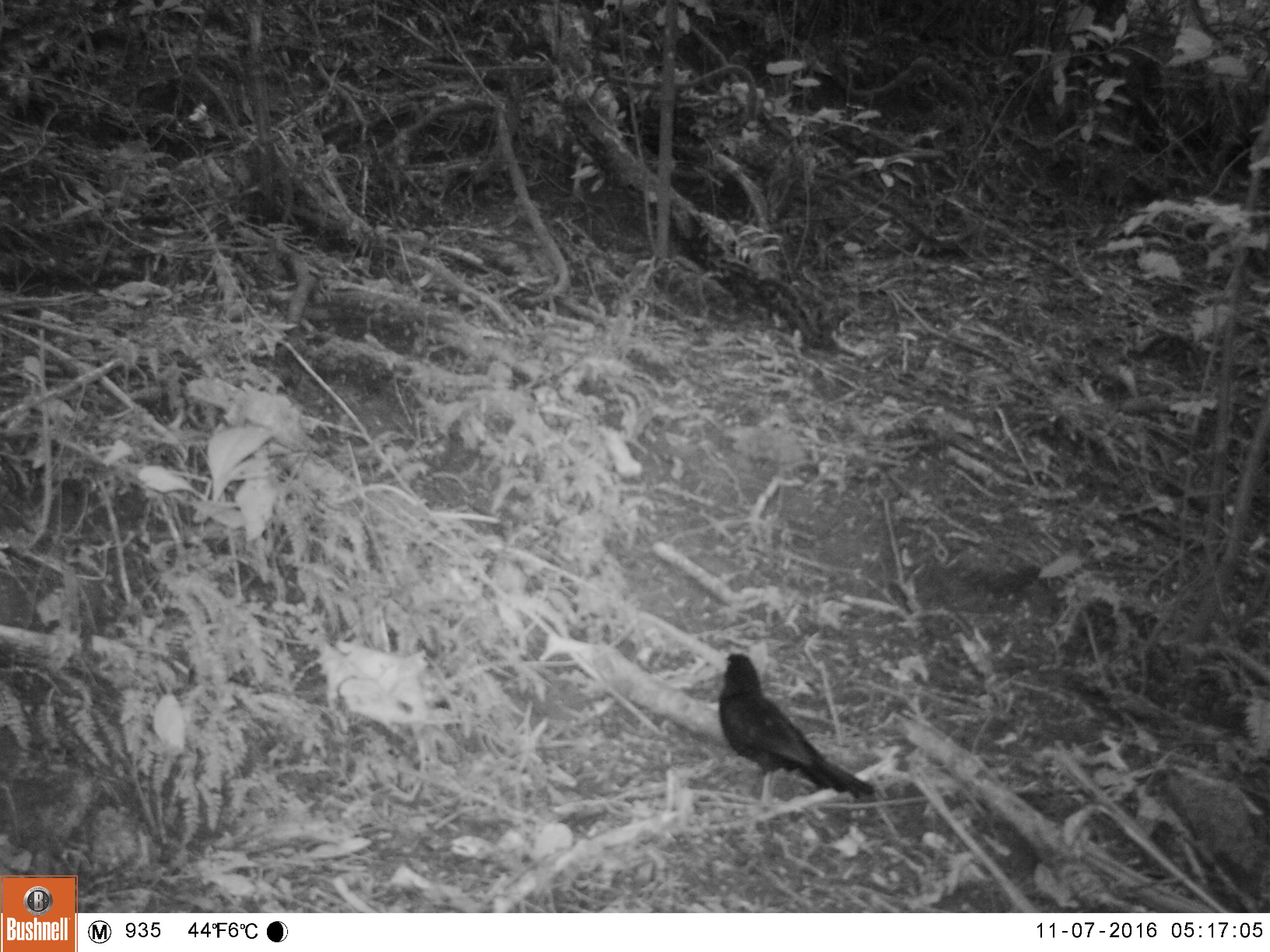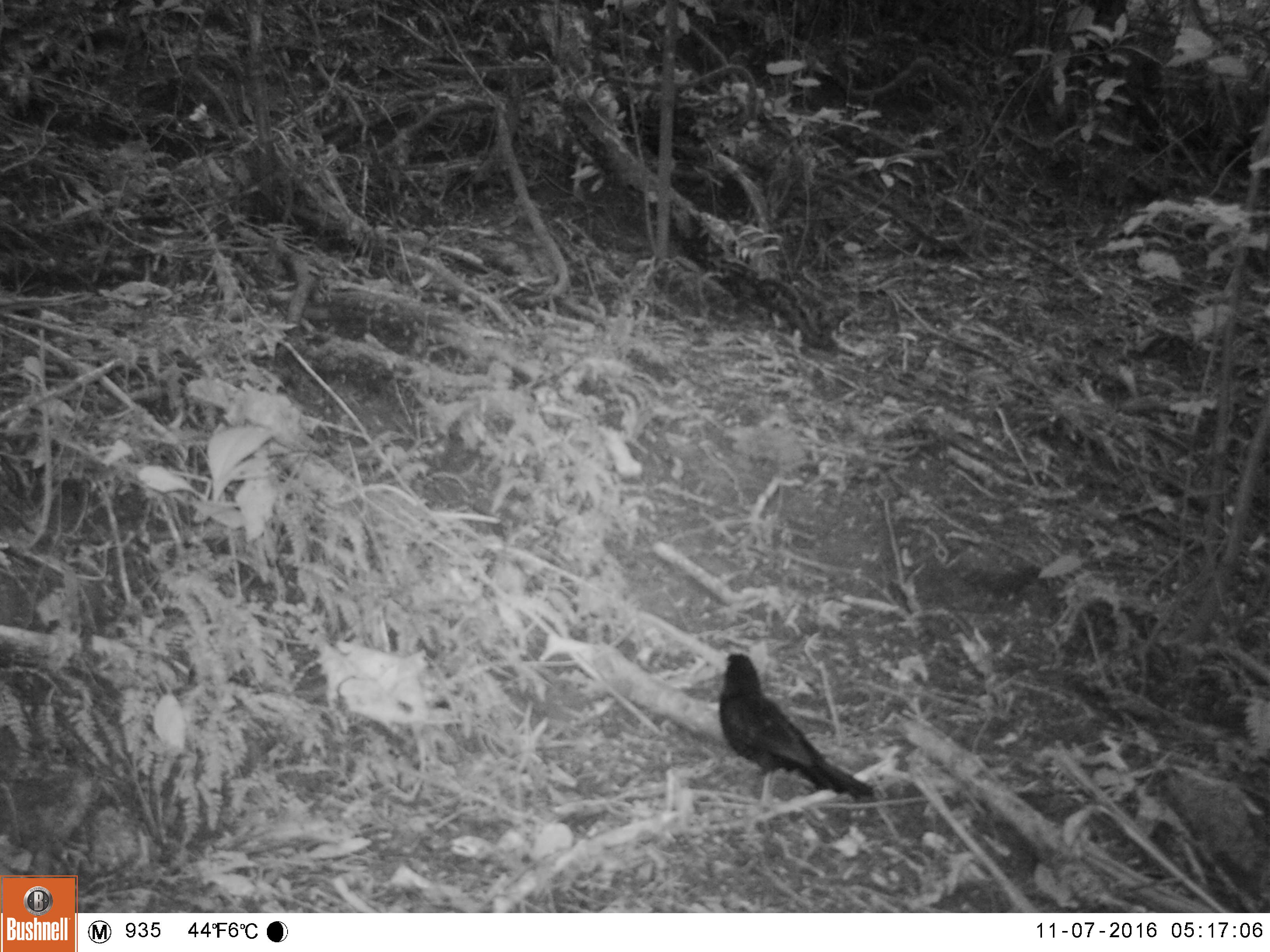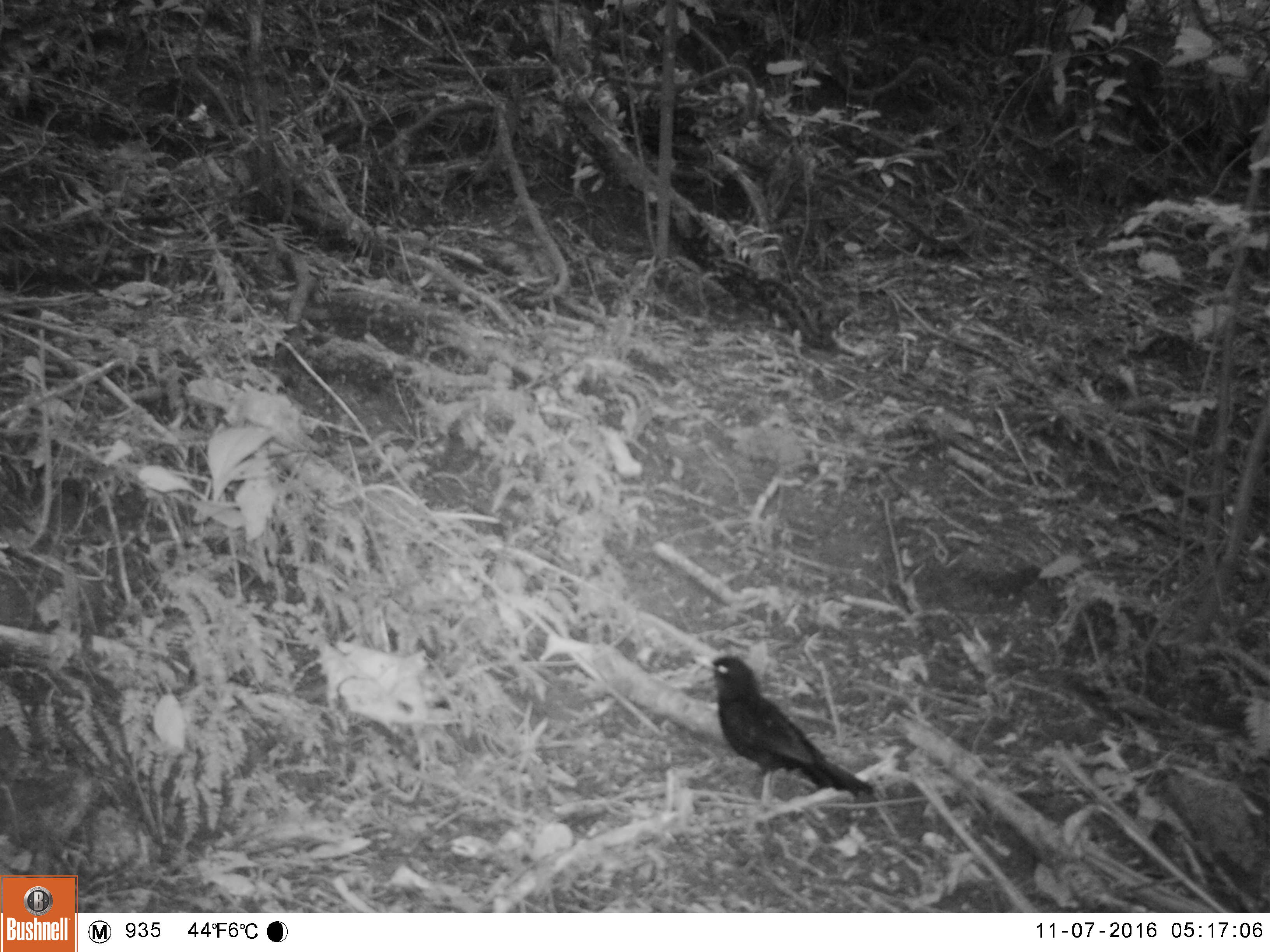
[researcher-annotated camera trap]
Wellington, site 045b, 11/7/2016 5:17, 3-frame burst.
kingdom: Animalia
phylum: Chordata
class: Aves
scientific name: Aves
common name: bird